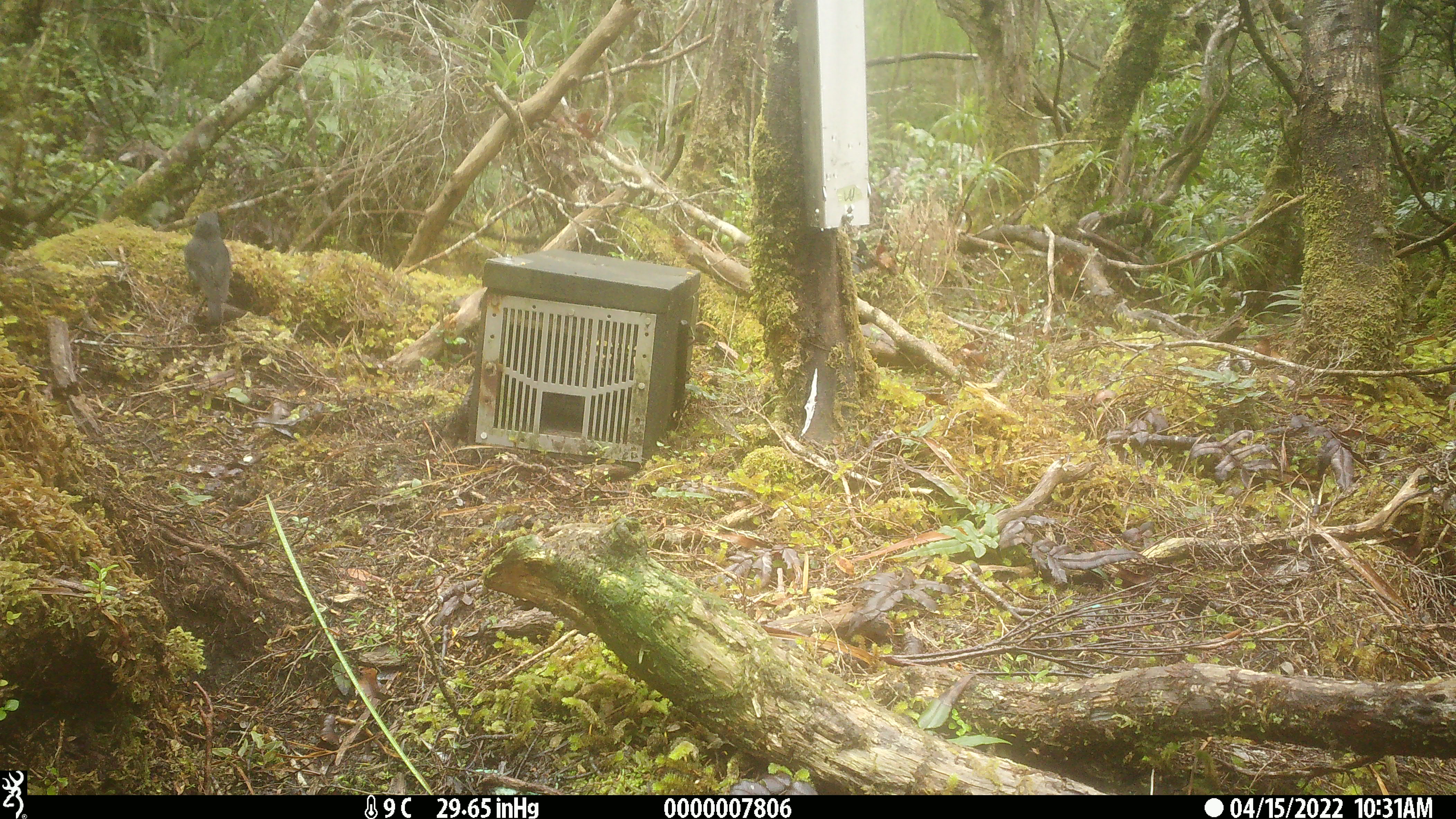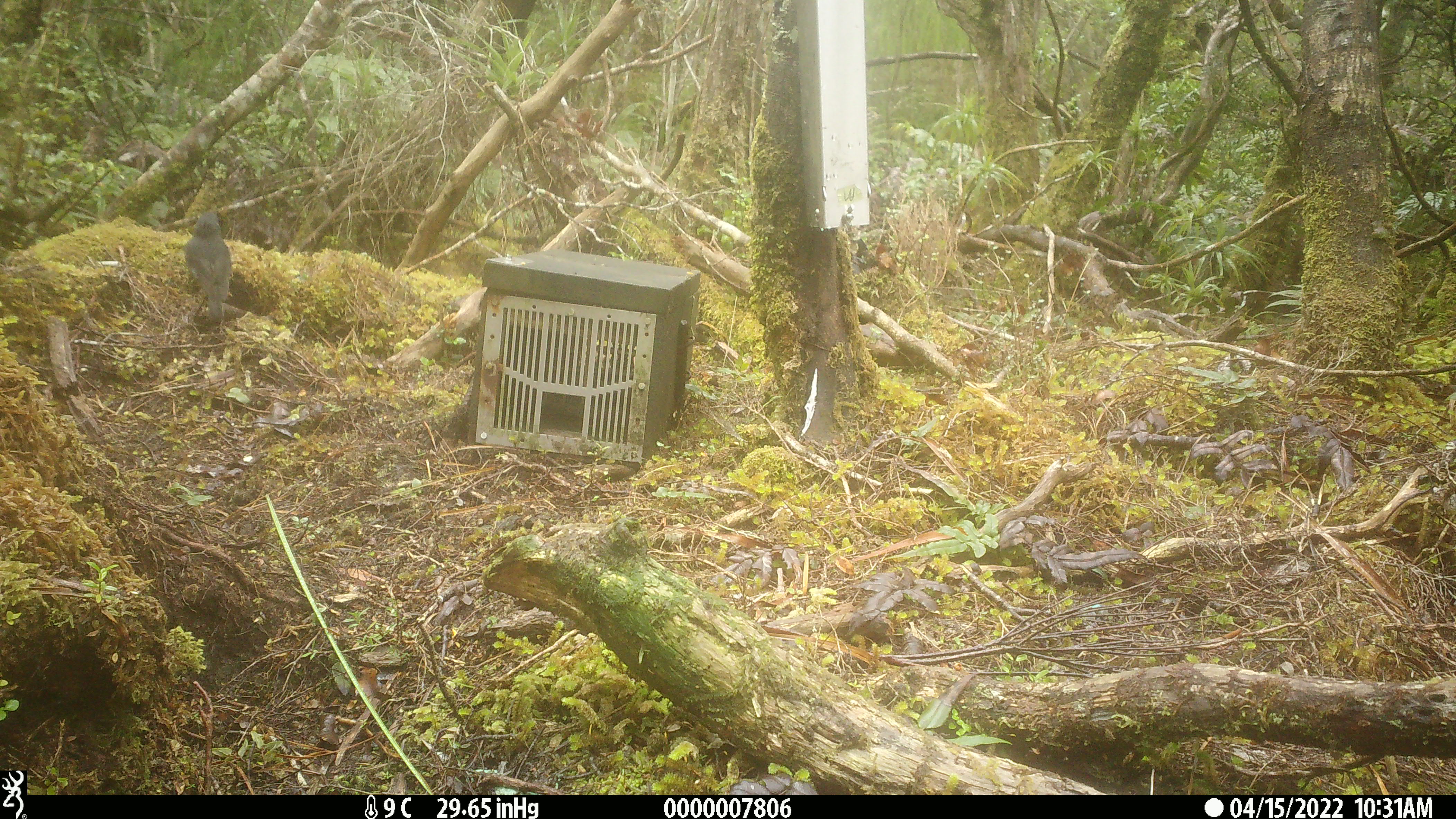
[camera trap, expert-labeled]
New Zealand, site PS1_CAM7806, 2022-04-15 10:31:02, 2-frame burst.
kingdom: Animalia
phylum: Chordata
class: Aves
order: Passeriformes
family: Petroicidae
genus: Petroica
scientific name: Petroica australis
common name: new zealand robin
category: robin